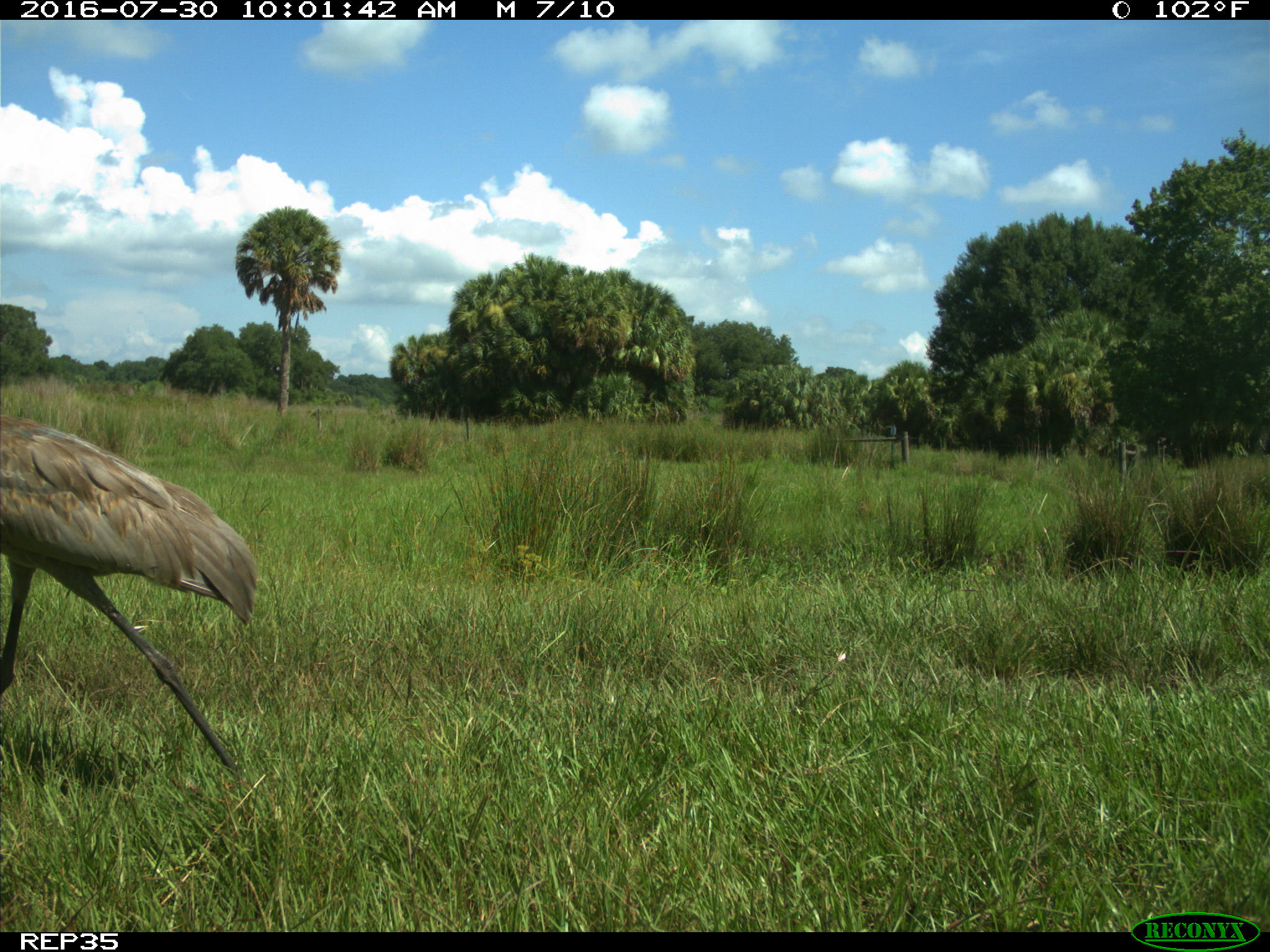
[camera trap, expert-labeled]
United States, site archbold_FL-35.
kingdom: Animalia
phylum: Chordata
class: Aves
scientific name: Aves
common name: birds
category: unidentified bird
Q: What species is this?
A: Unidentified bird (birds) (Aves).